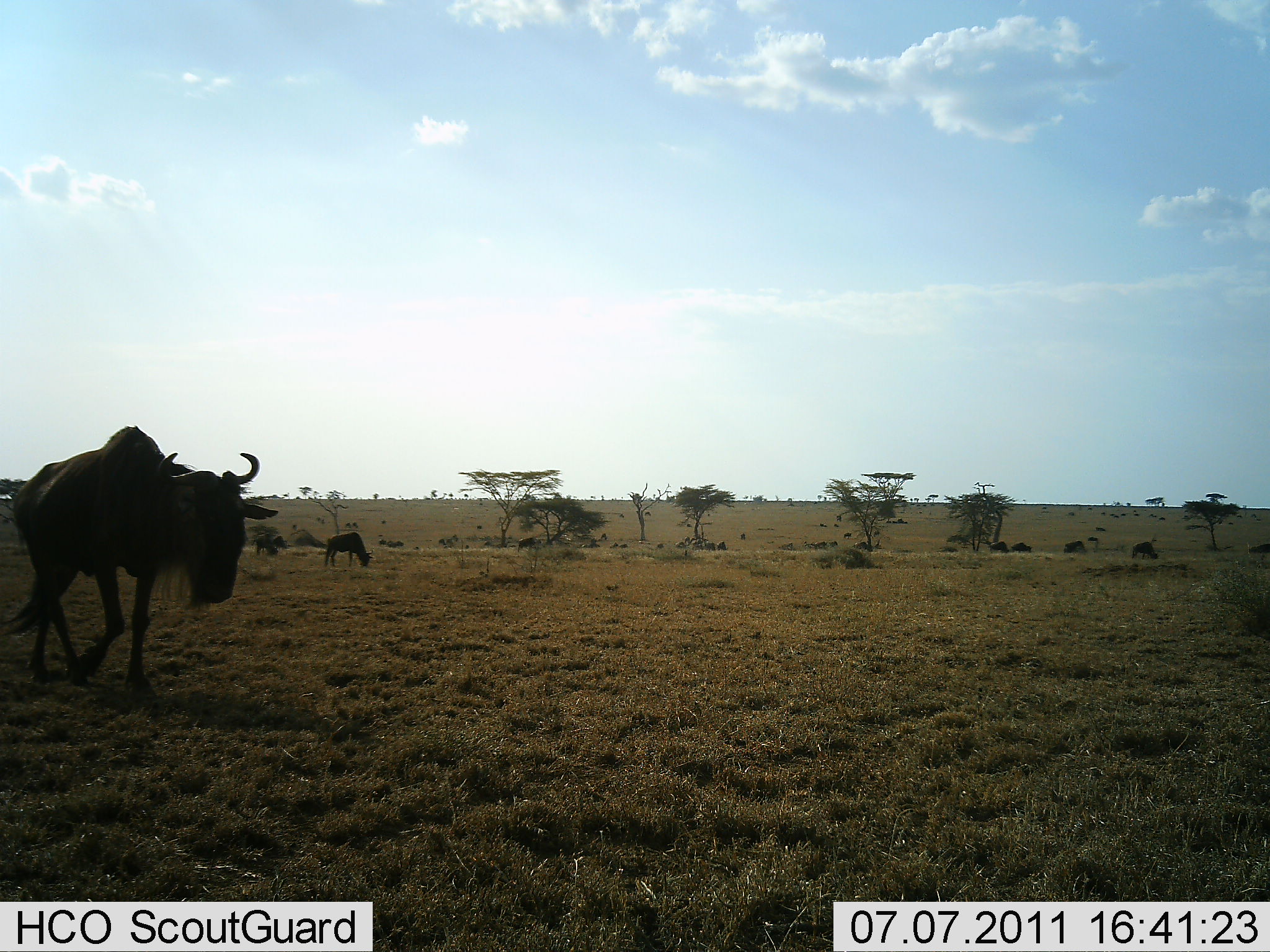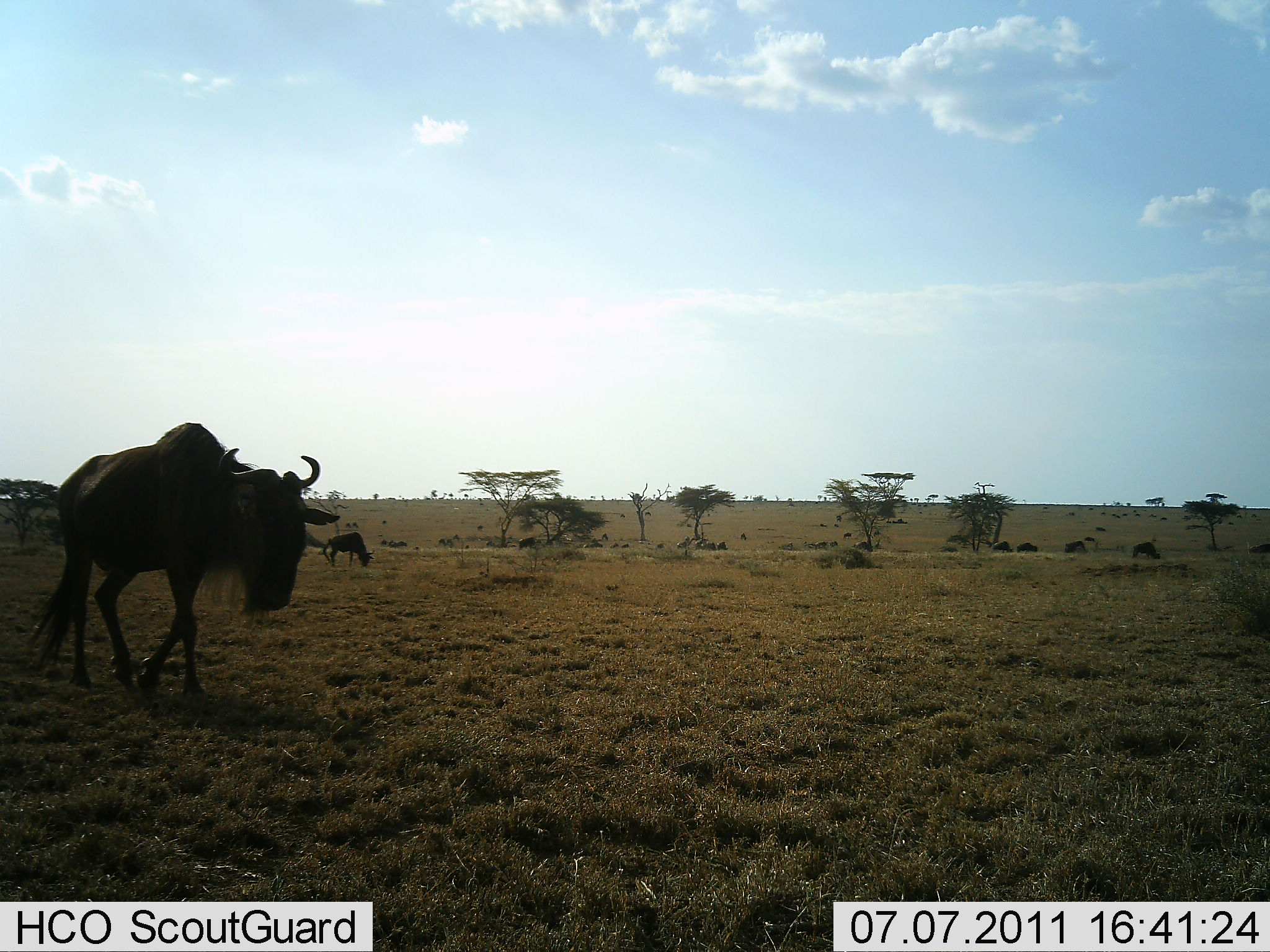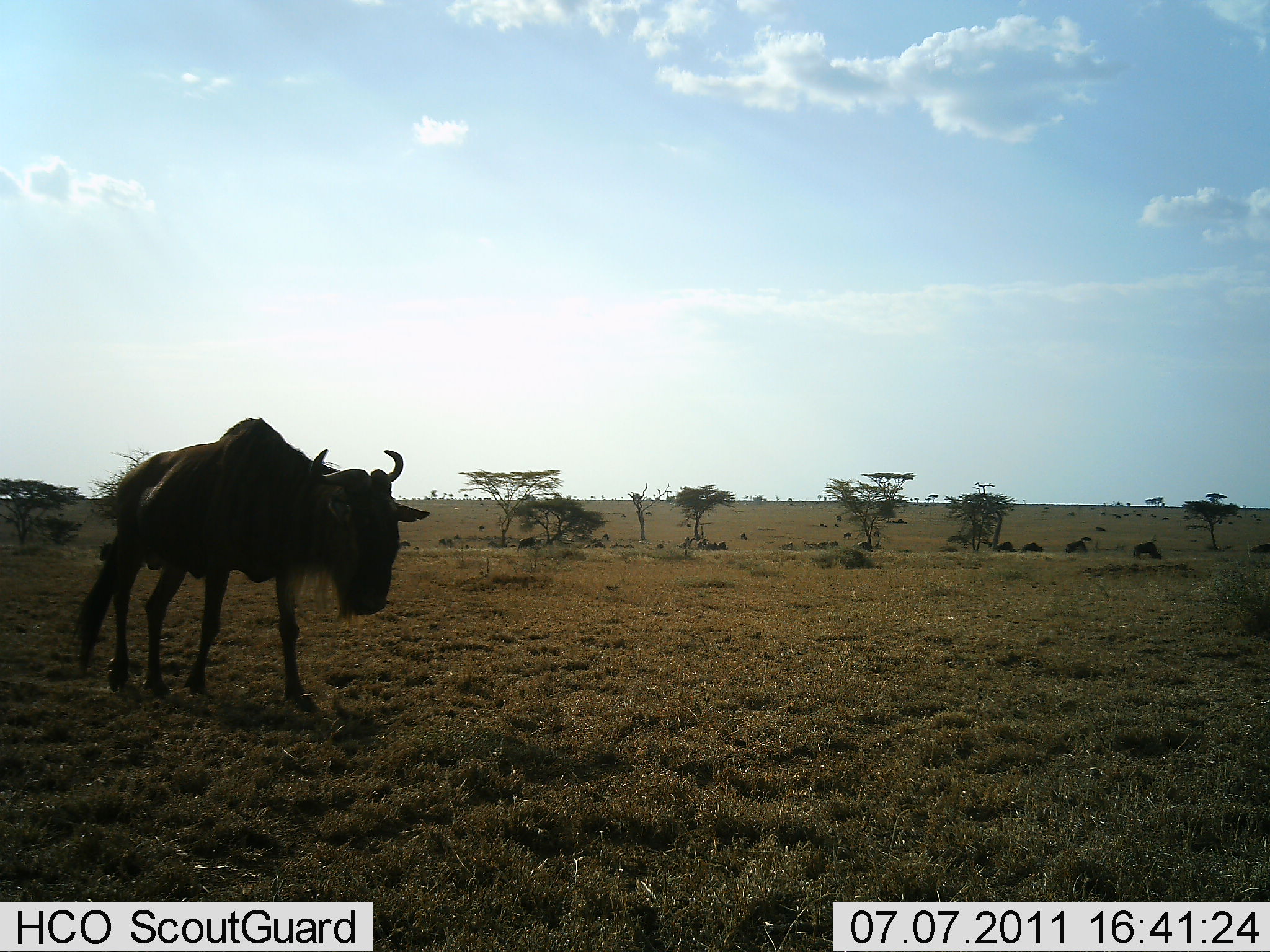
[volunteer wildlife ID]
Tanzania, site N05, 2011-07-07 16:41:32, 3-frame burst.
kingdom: Animalia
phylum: Chordata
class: Mammalia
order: Artiodactyla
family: Bovidae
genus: Connochaetes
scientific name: Connochaetes taurinus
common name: blue wildebeest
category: wildebeest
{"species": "wildebeest (blue wildebeest) (Connochaetes taurinus)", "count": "11-50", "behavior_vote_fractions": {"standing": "45%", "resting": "9%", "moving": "91%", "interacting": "9%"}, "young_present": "9%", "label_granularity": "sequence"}